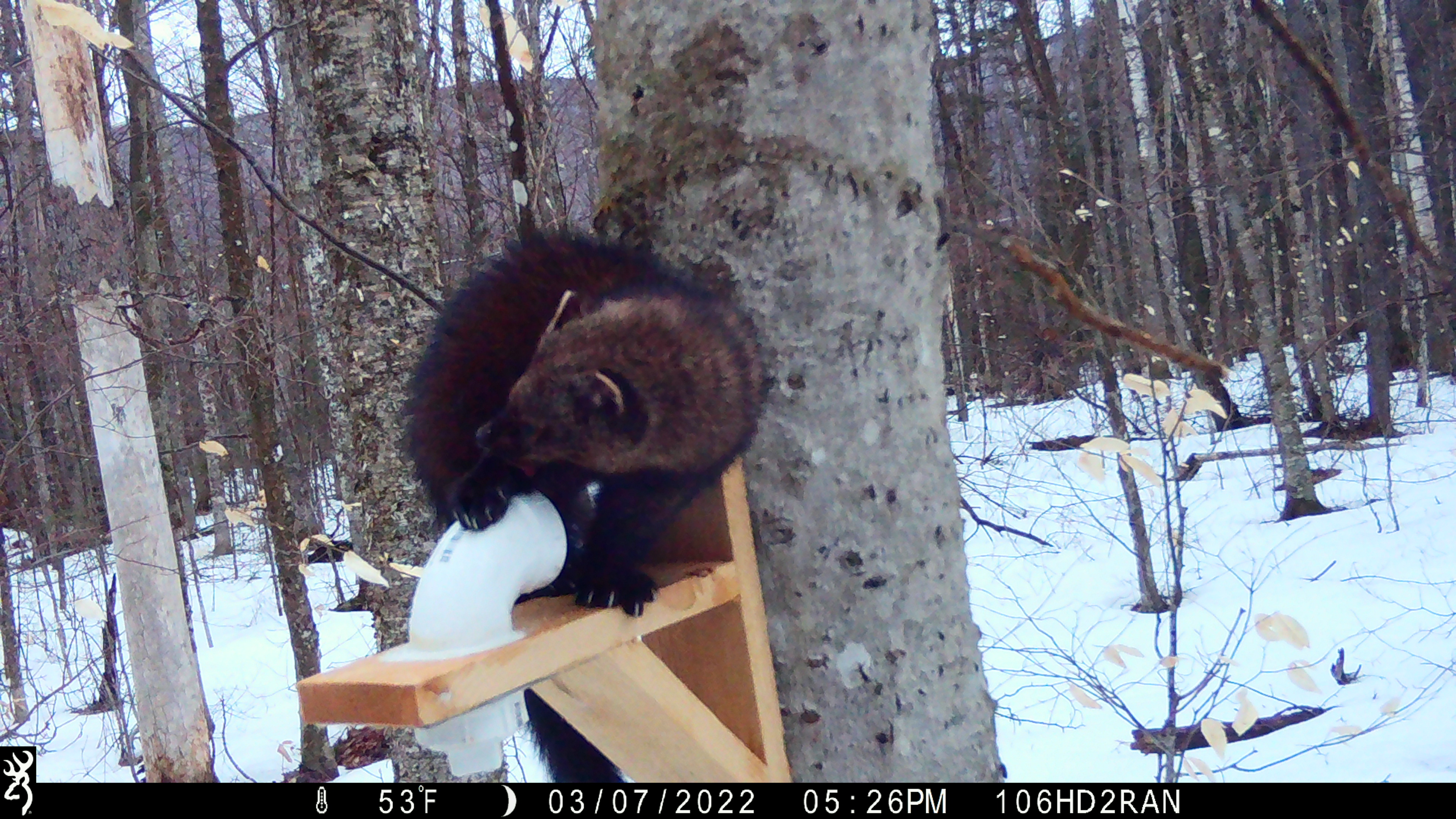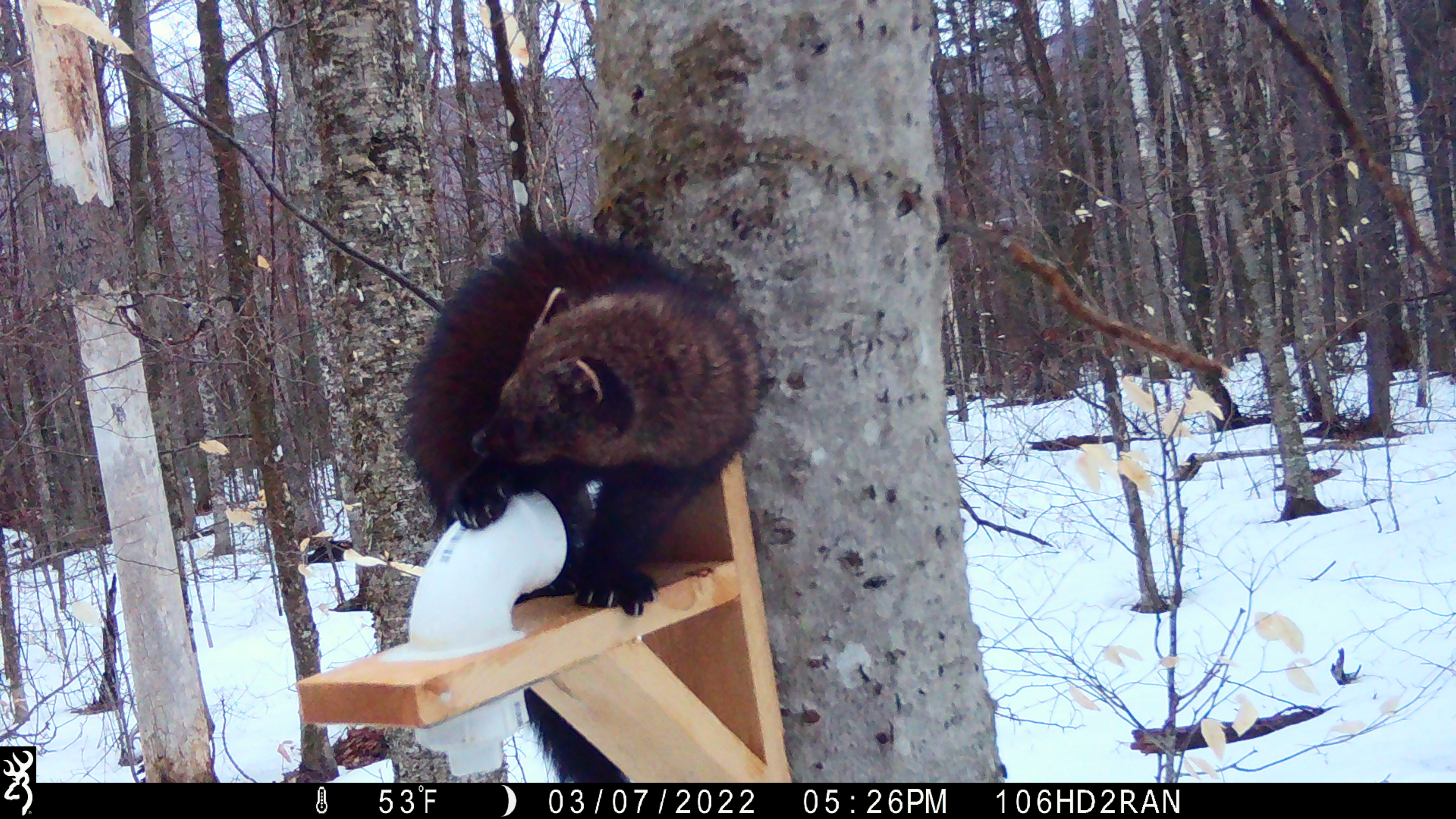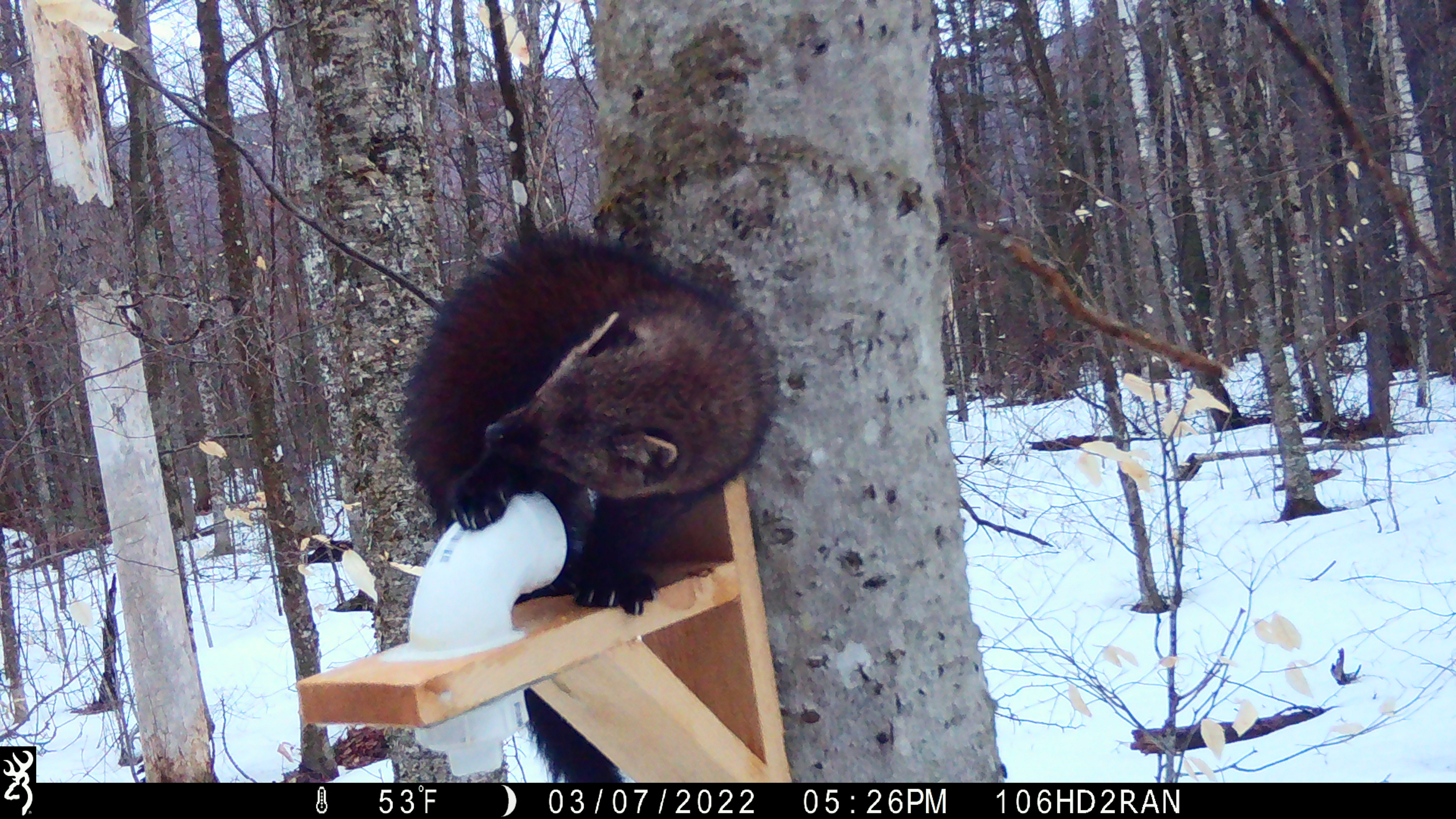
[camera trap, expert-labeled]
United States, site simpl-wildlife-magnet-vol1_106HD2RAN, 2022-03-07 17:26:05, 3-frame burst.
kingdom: Animalia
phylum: Chordata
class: Mammalia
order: Carnivora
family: Mustelidae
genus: Pekania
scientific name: Pekania pennanti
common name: fisher